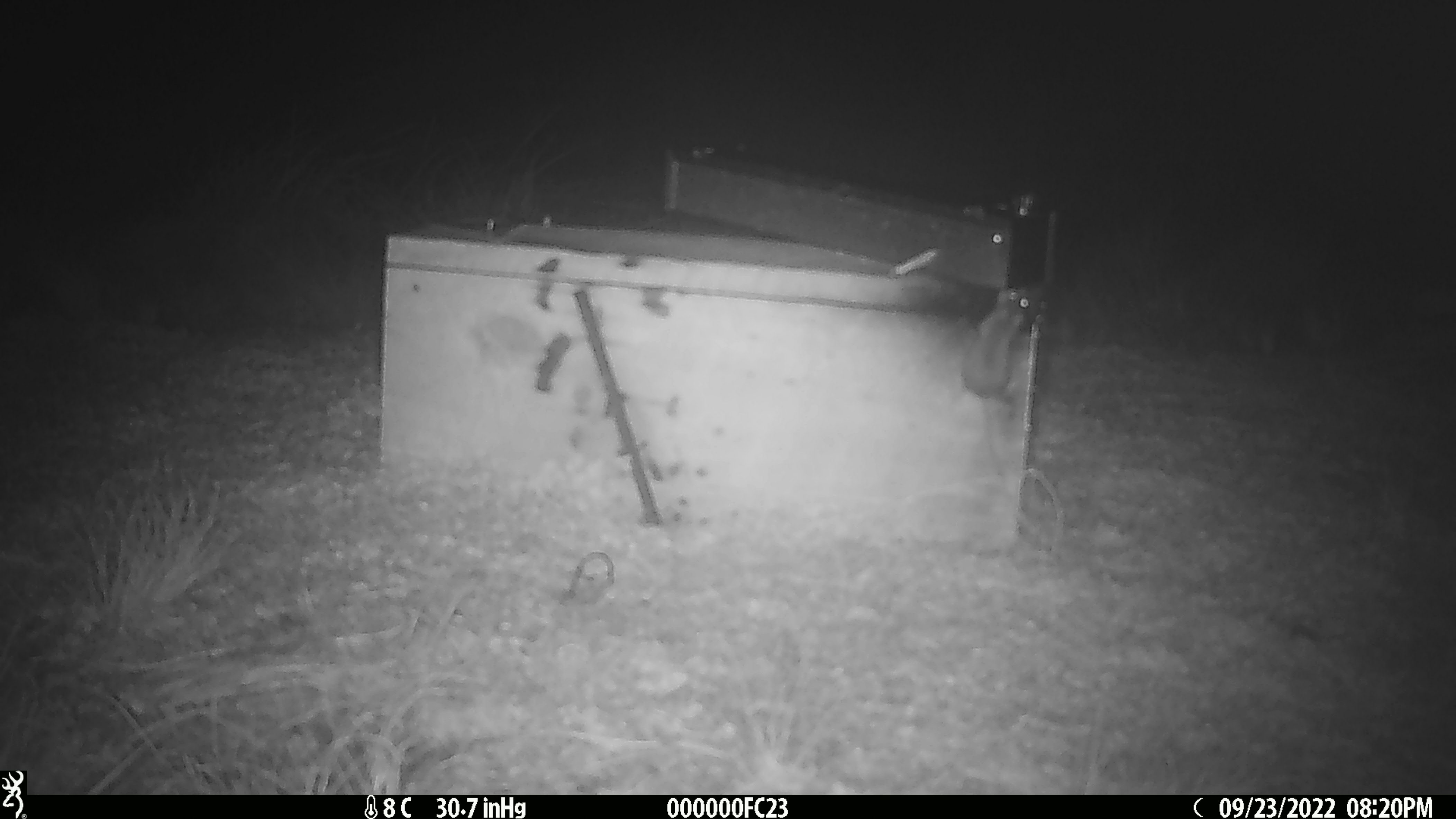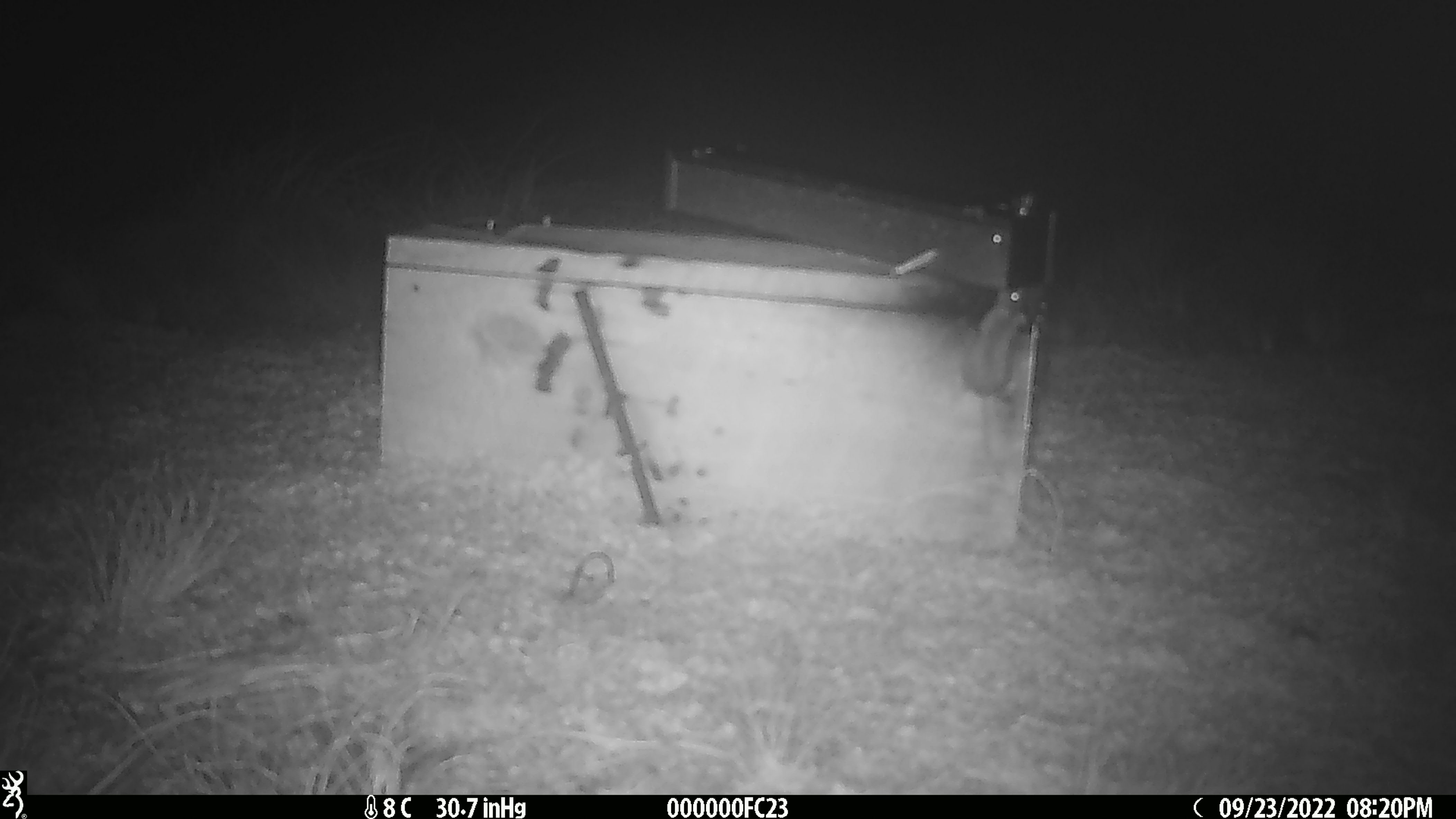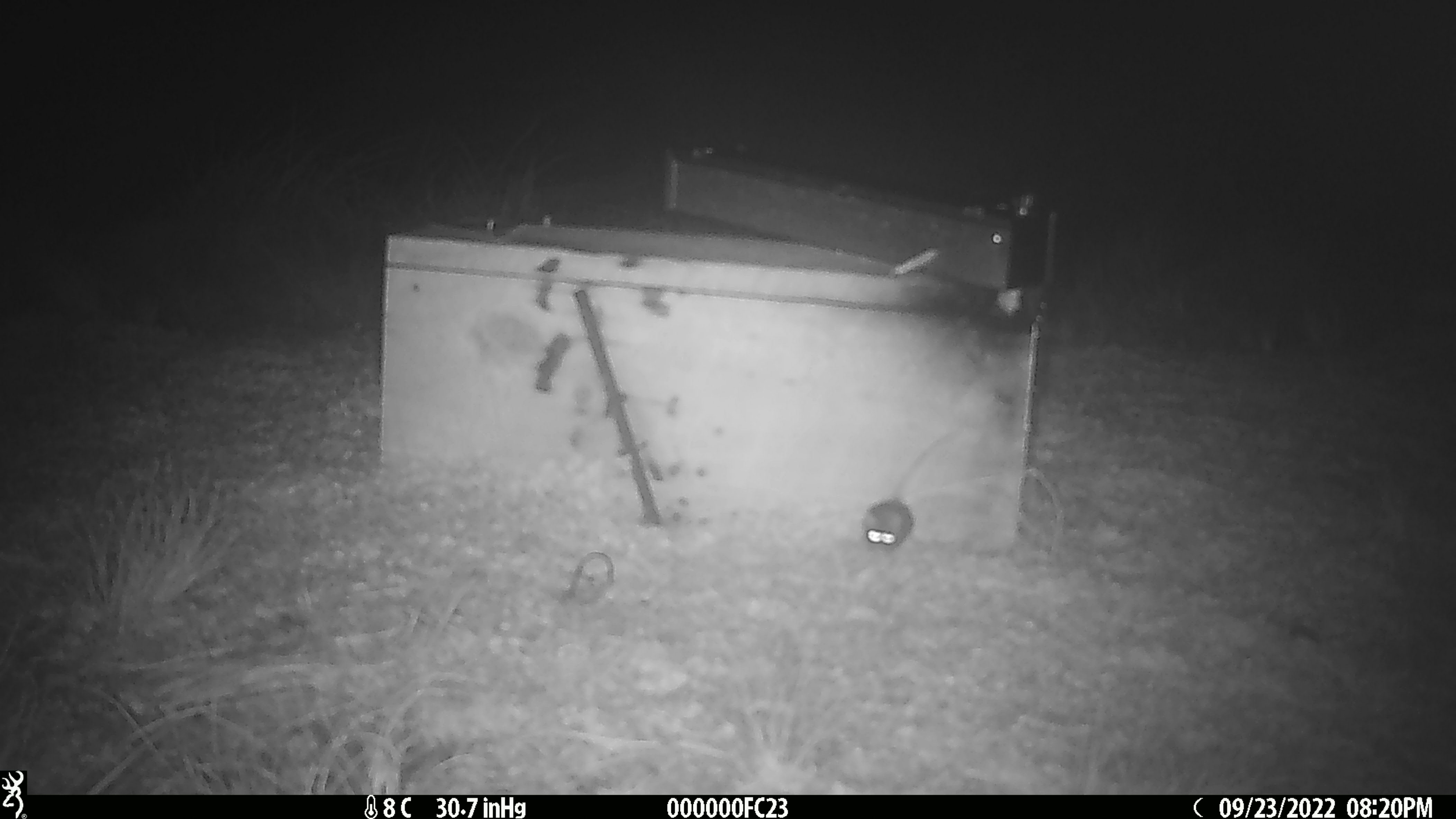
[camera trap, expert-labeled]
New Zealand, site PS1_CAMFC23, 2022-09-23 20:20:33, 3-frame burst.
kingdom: Animalia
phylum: Chordata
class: Mammalia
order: Rodentia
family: Muridae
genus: Mus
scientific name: Mus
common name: mouse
Mouse (Mus).